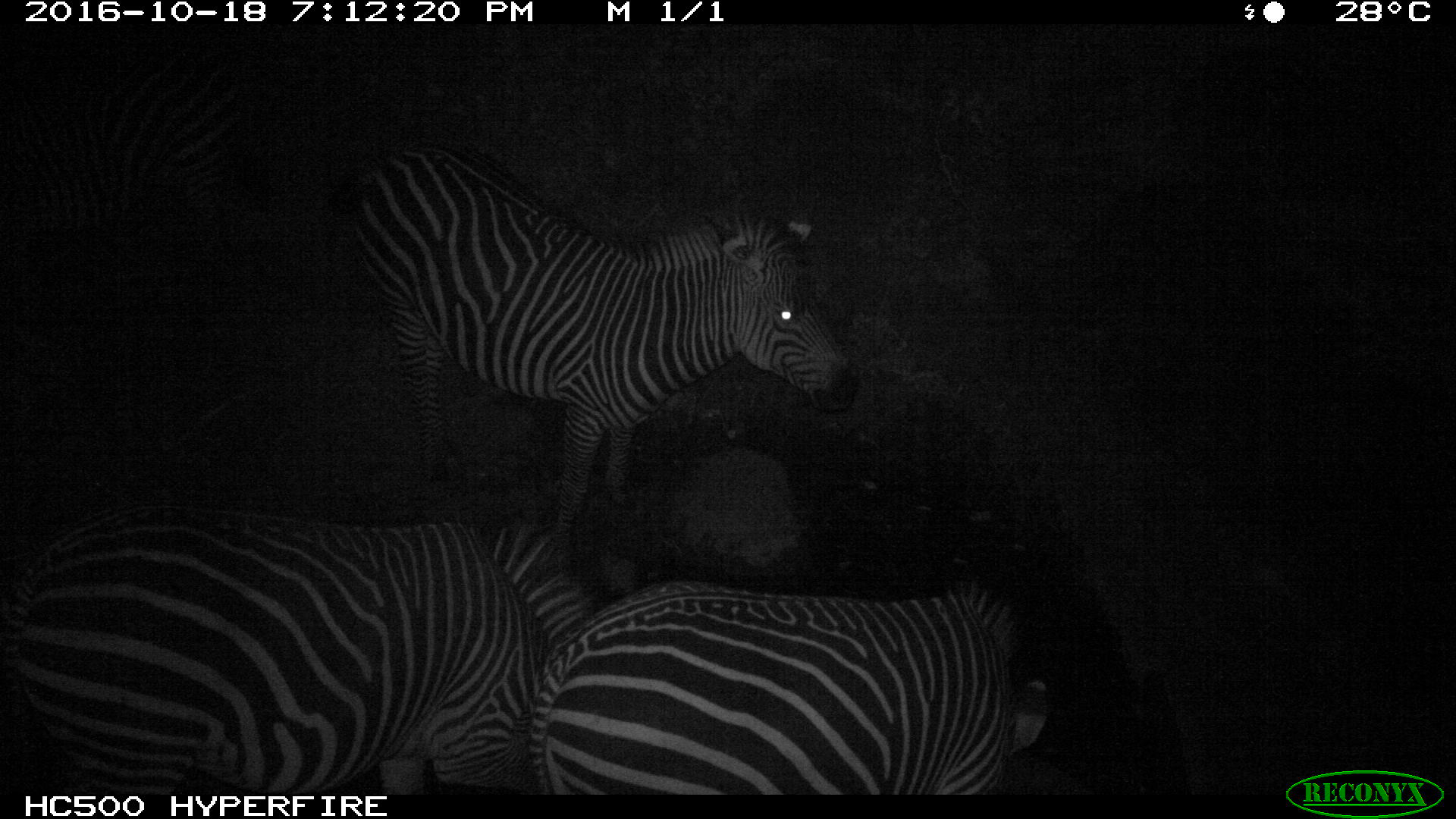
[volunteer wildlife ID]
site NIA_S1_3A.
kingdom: Animalia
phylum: Chordata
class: Mammalia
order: Perissodactyla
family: Equidae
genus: Equus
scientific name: Equus quagga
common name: plains zebra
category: zebraplains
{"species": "zebraplains (plains zebra) (Equus quagga)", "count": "3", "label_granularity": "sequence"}